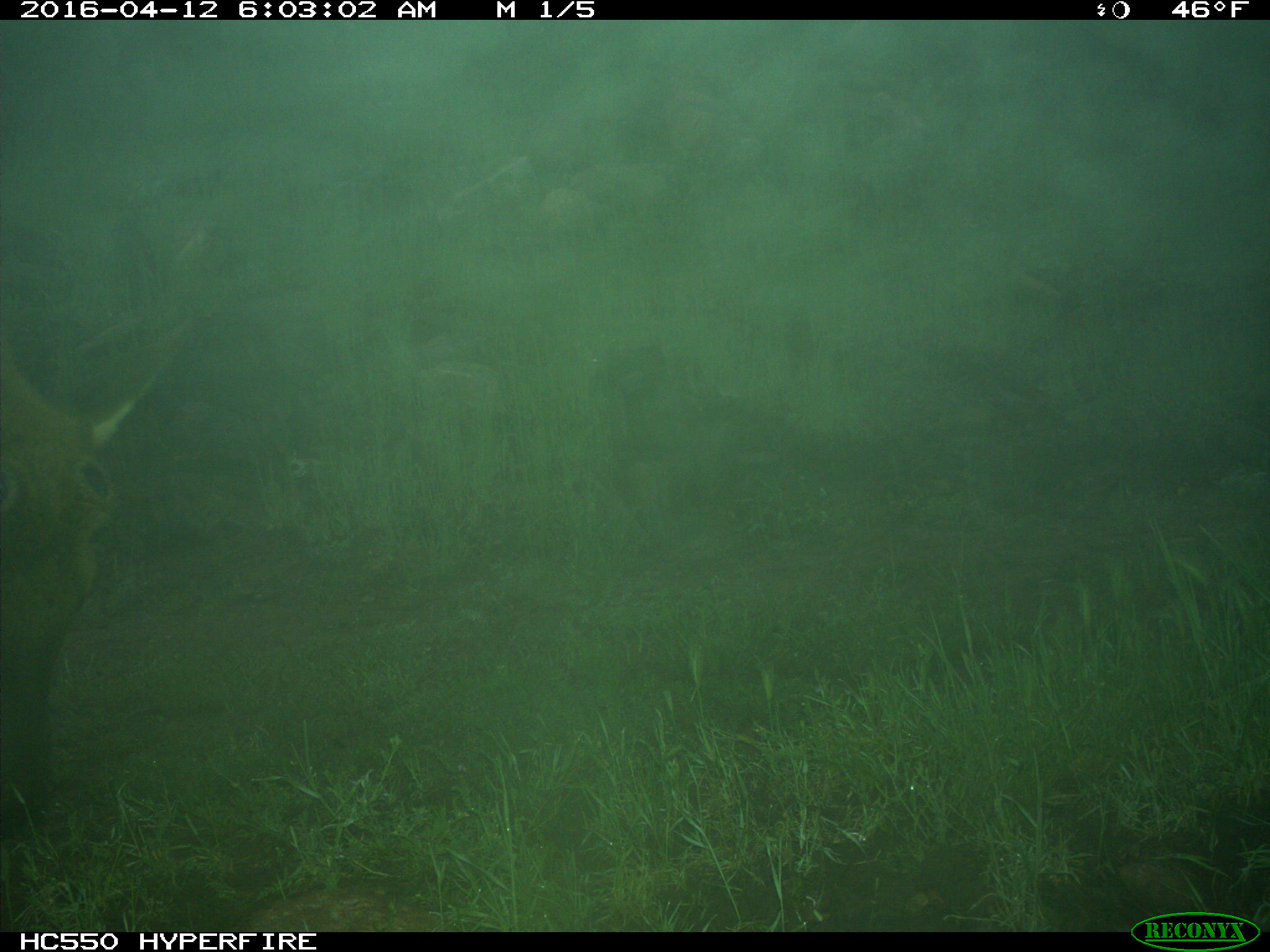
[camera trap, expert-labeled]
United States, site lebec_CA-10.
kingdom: Animalia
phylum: Chordata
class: Mammalia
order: Artiodactyla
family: Cervidae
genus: Cervus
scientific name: Cervus canadensis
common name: elk